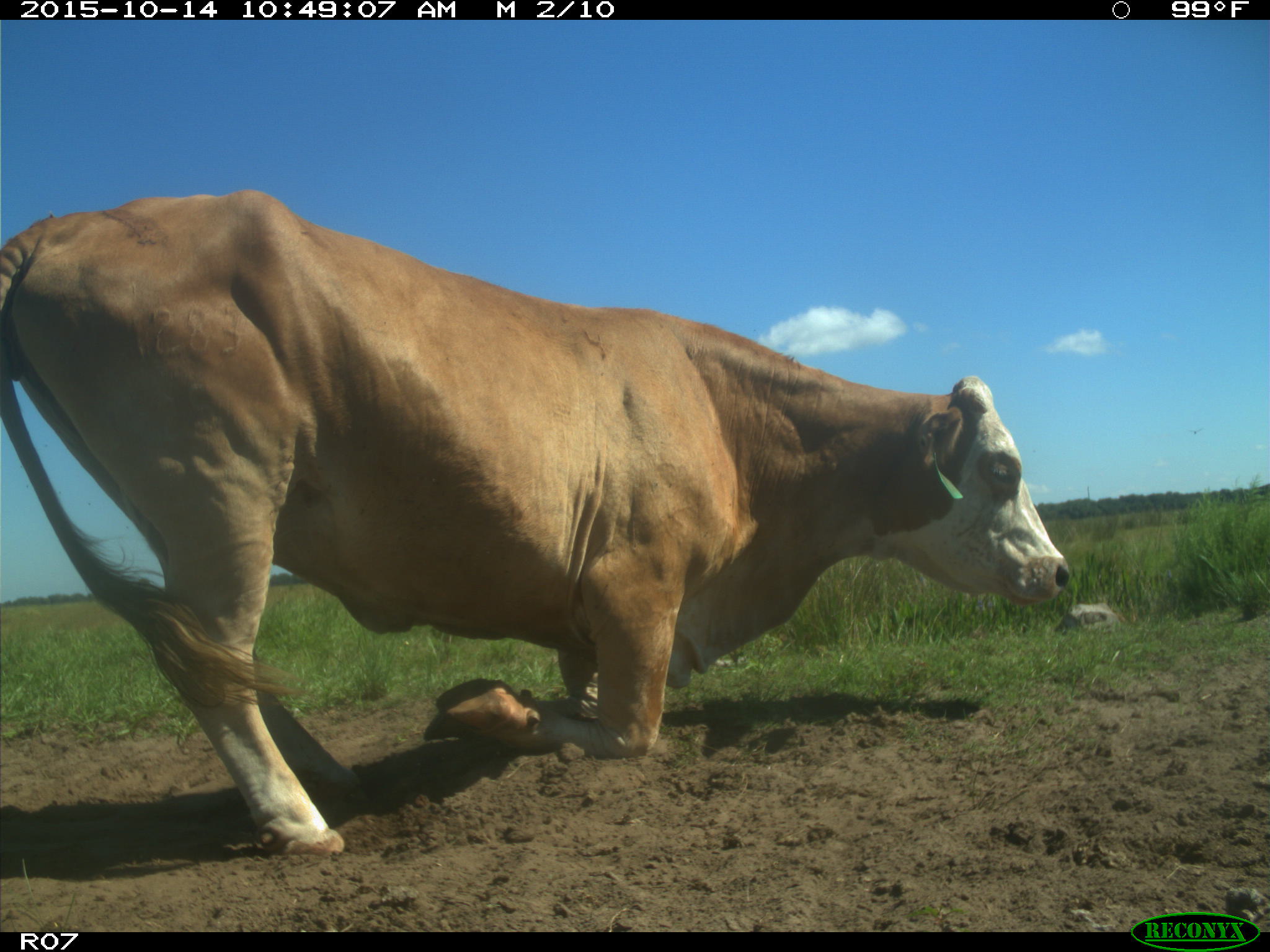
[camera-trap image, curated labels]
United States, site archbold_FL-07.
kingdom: Animalia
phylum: Chordata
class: Mammalia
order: Artiodactyla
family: Bovidae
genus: Bos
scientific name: Bos taurus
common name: domestic cow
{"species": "Bos taurus (domestic cow)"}